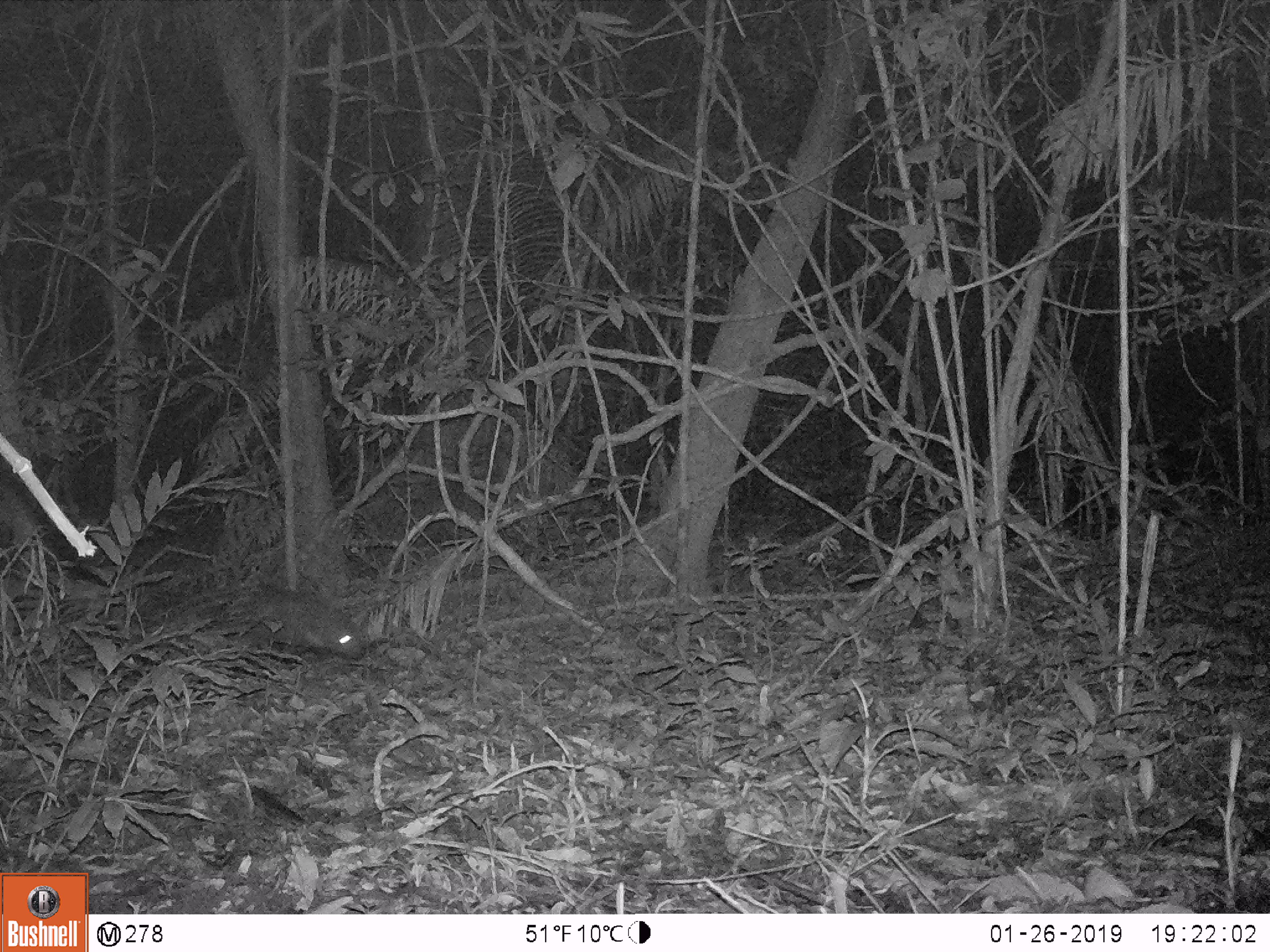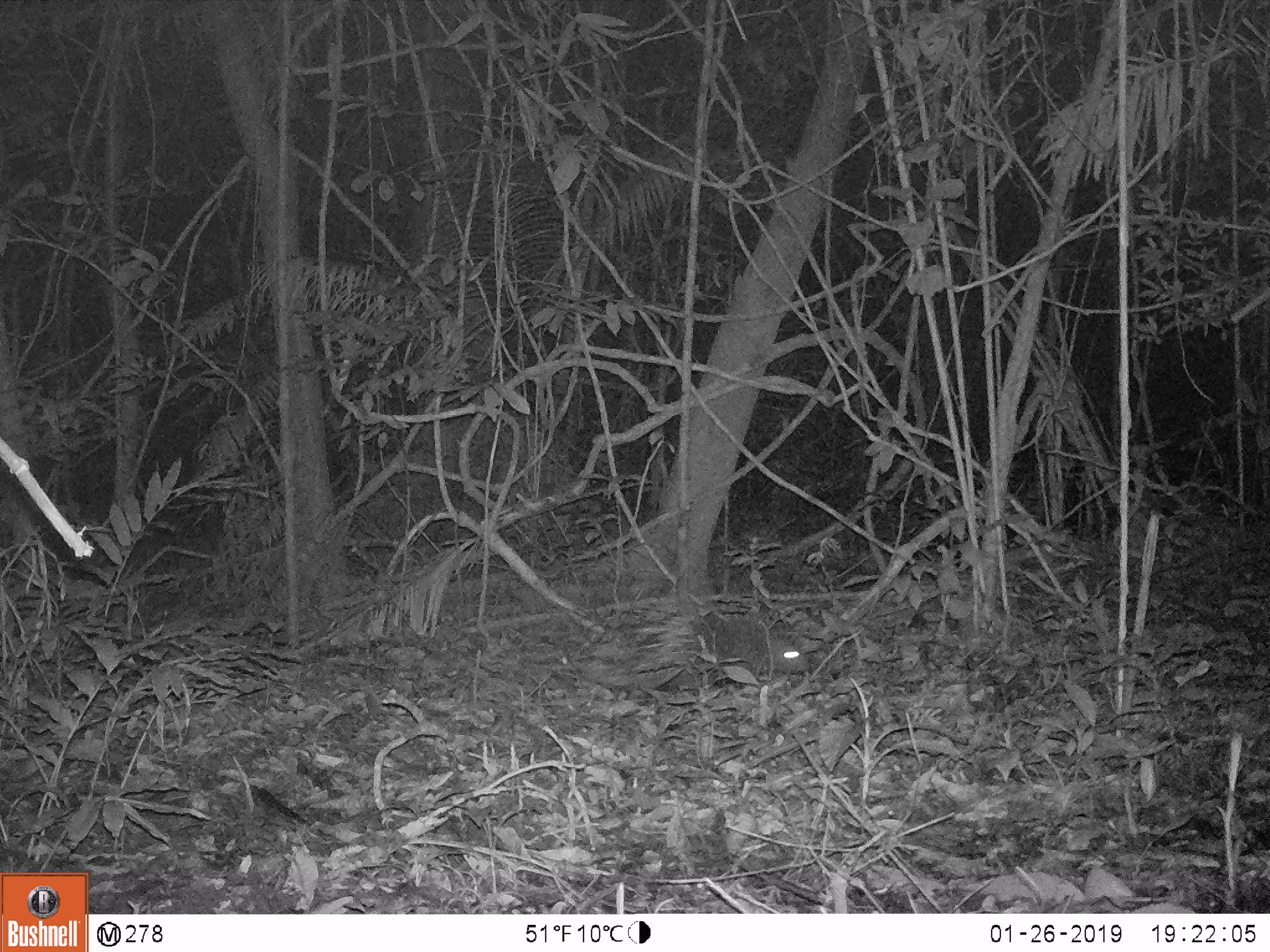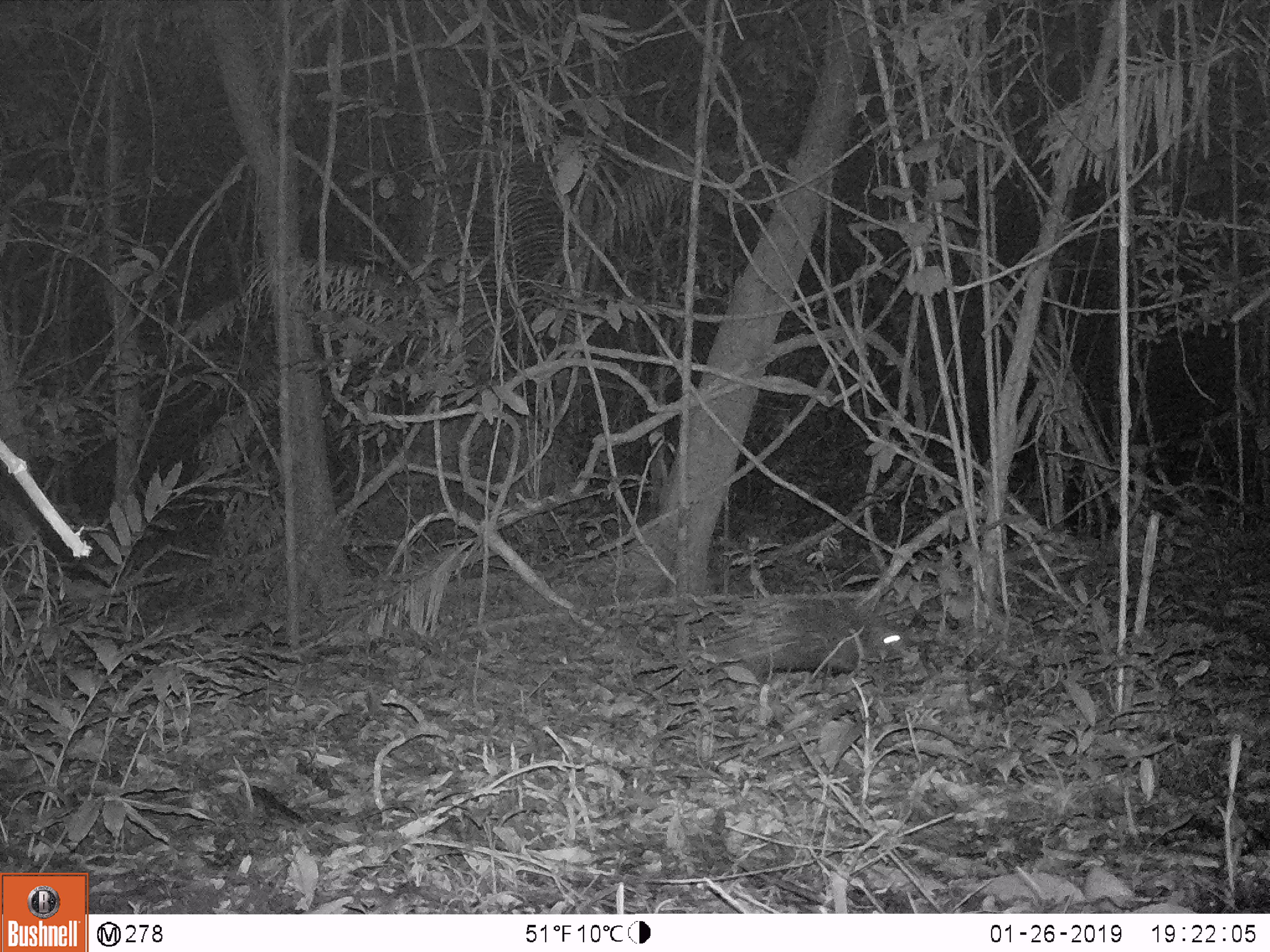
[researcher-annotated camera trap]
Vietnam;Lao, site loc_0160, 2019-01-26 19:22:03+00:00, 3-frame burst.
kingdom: Animalia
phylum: Chordata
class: Mammalia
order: Rodentia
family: Hystricidae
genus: Hystrix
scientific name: Hystrix brachyura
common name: malayan porcupine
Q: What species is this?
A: Malayan porcupine (Hystrix brachyura).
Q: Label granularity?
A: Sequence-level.